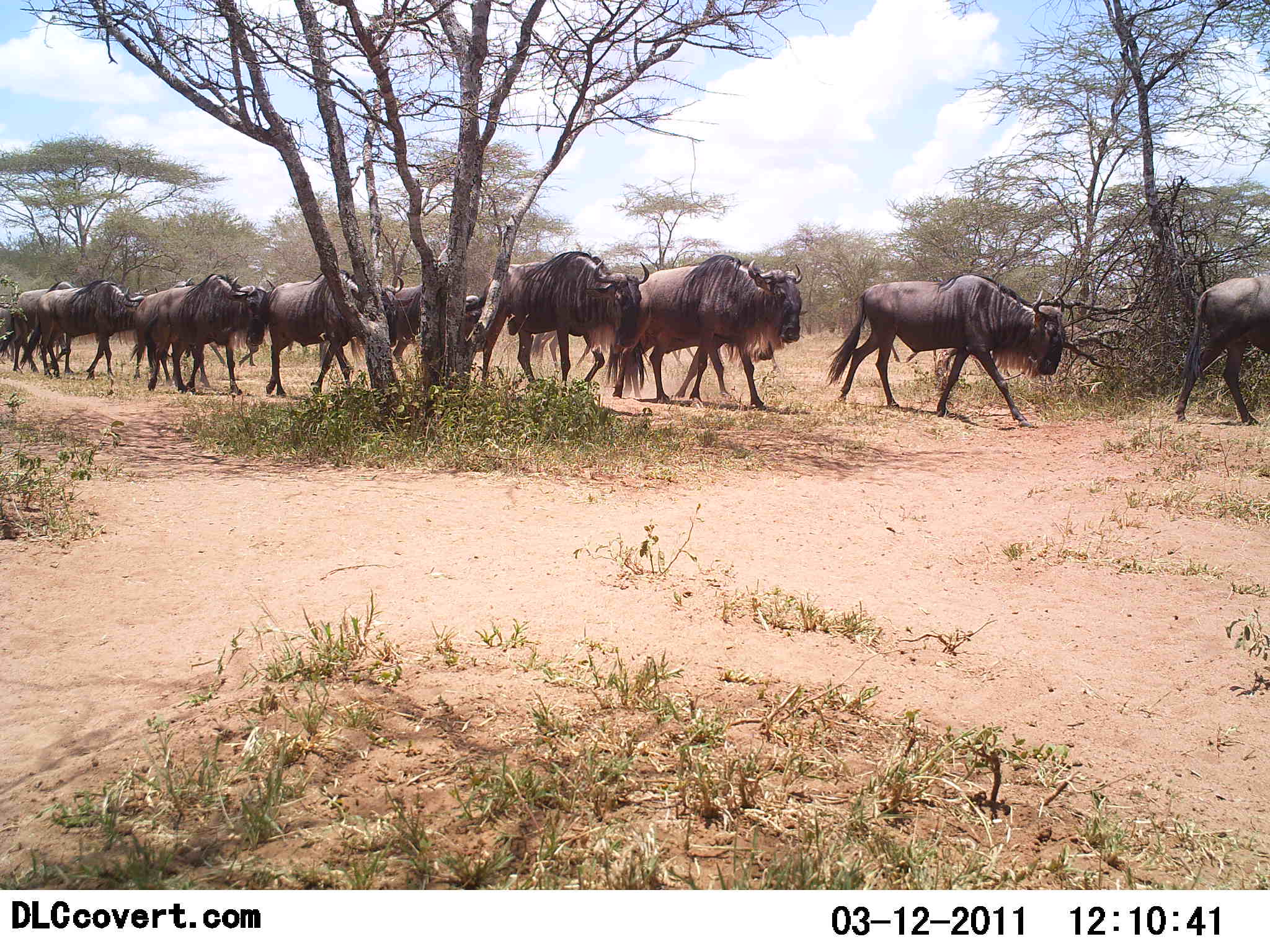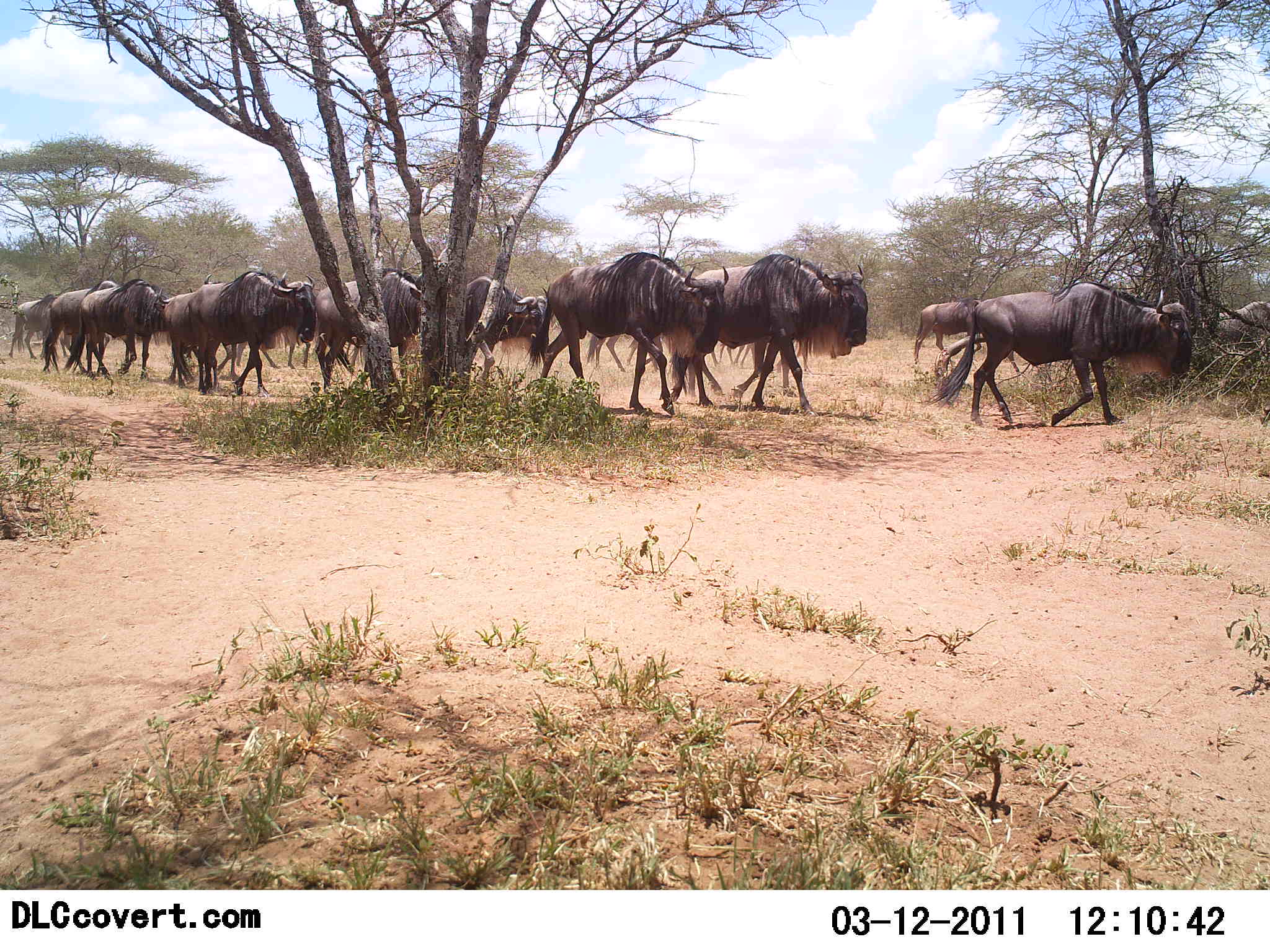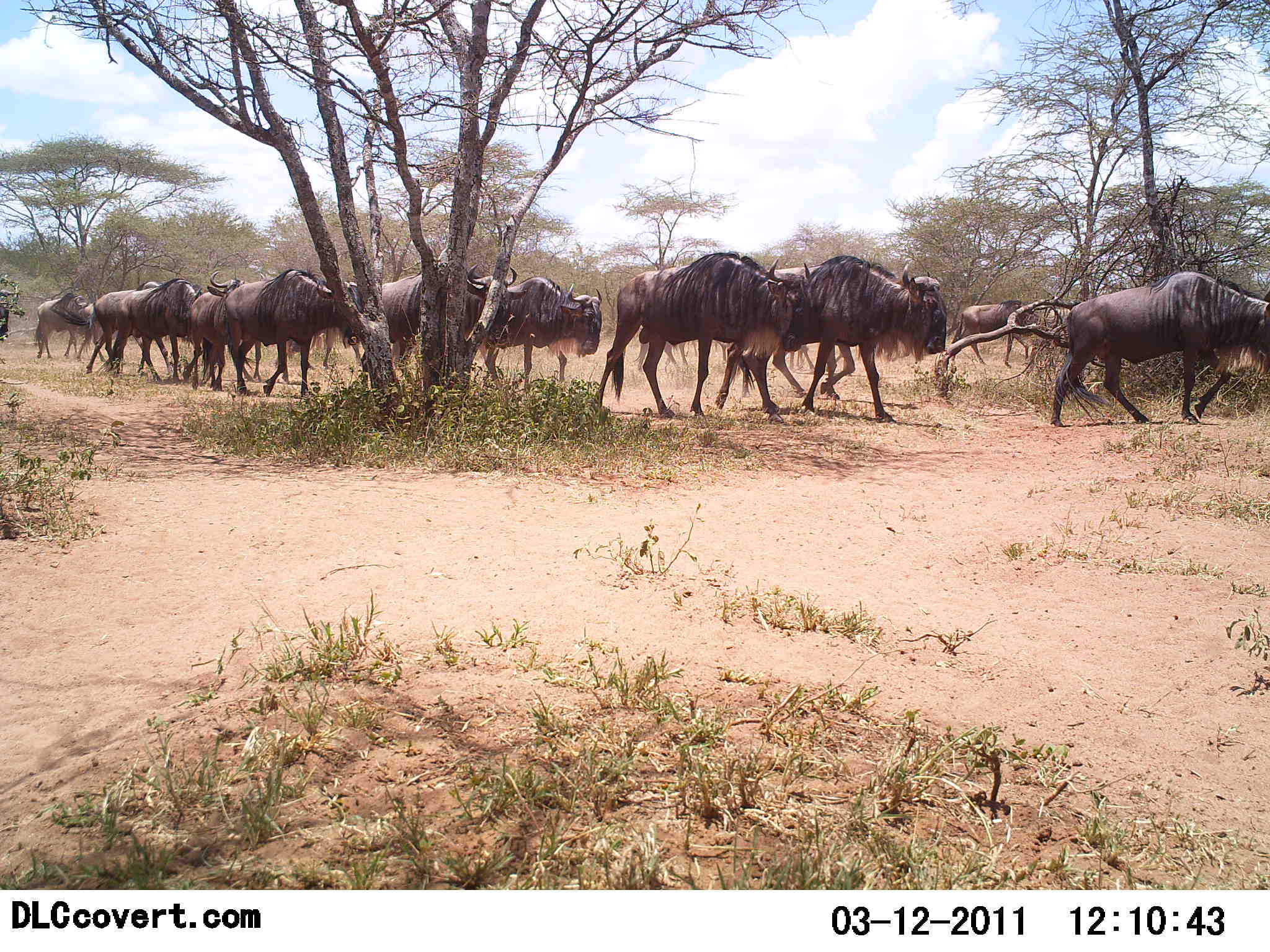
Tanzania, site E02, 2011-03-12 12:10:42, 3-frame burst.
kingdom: Animalia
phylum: Chordata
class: Mammalia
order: Artiodactyla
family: Bovidae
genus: Connochaetes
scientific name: Connochaetes taurinus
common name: blue wildebeest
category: wildebeest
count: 11-50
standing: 0%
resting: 0%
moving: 100%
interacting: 0%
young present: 9%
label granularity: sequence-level